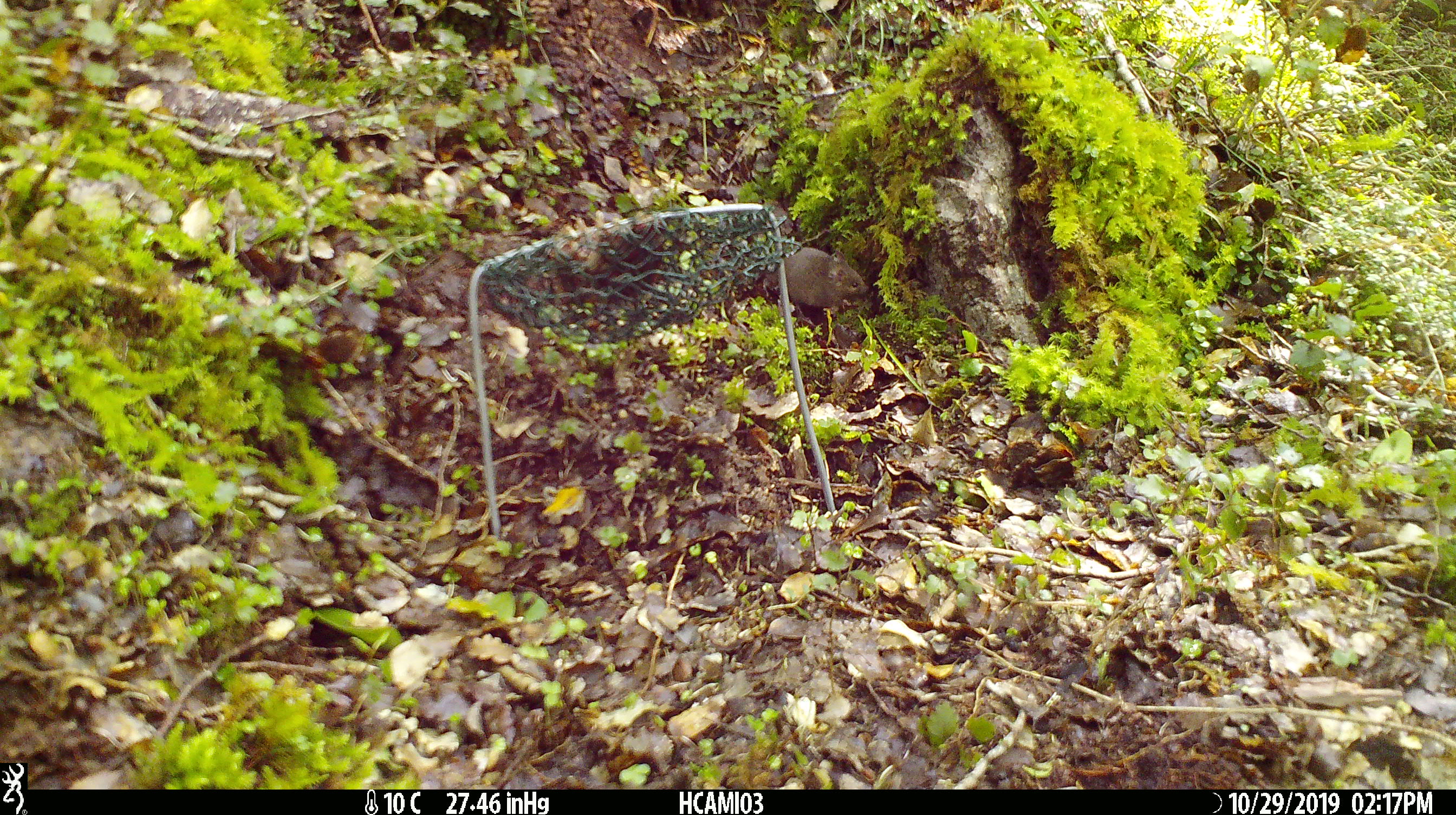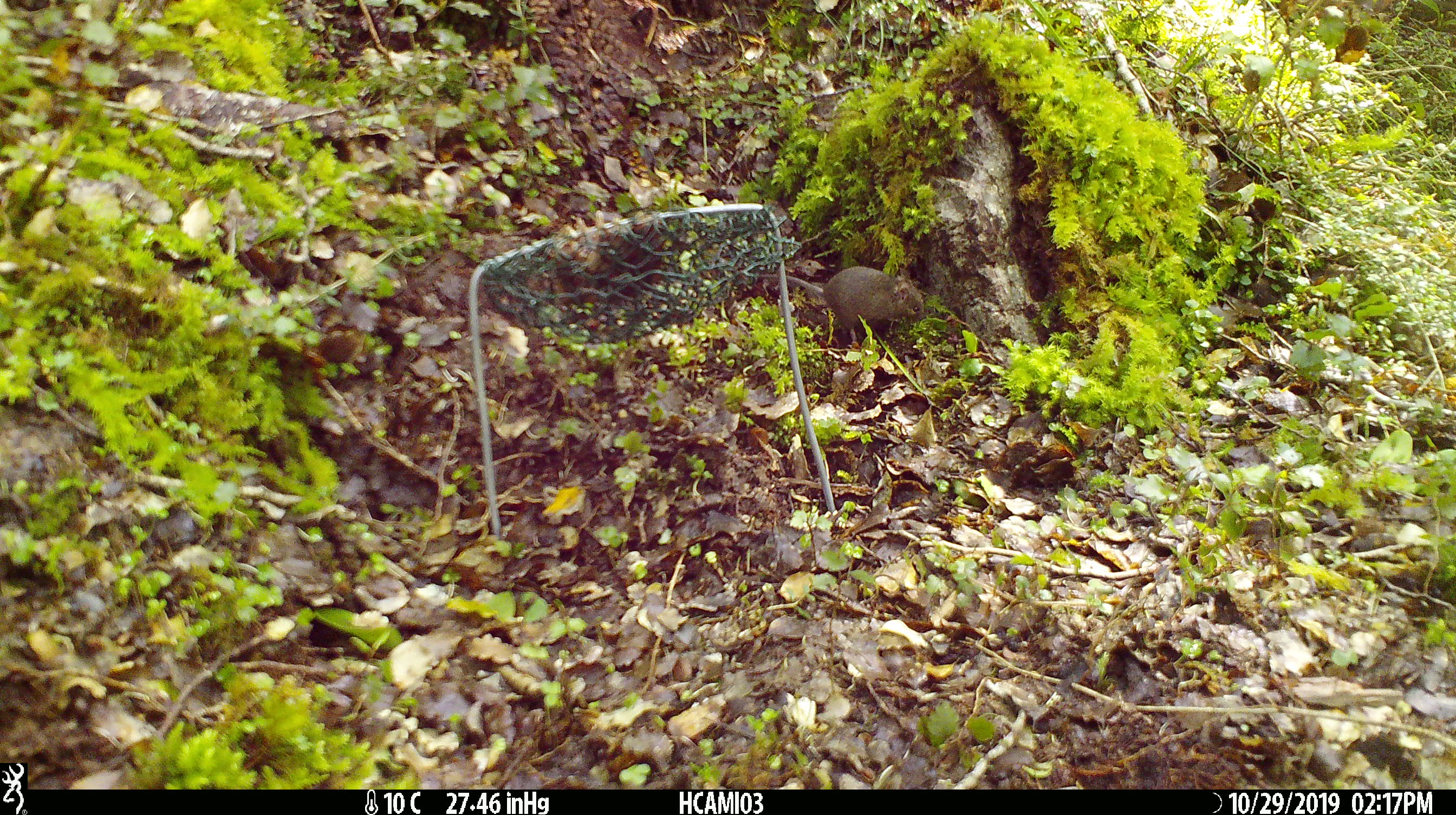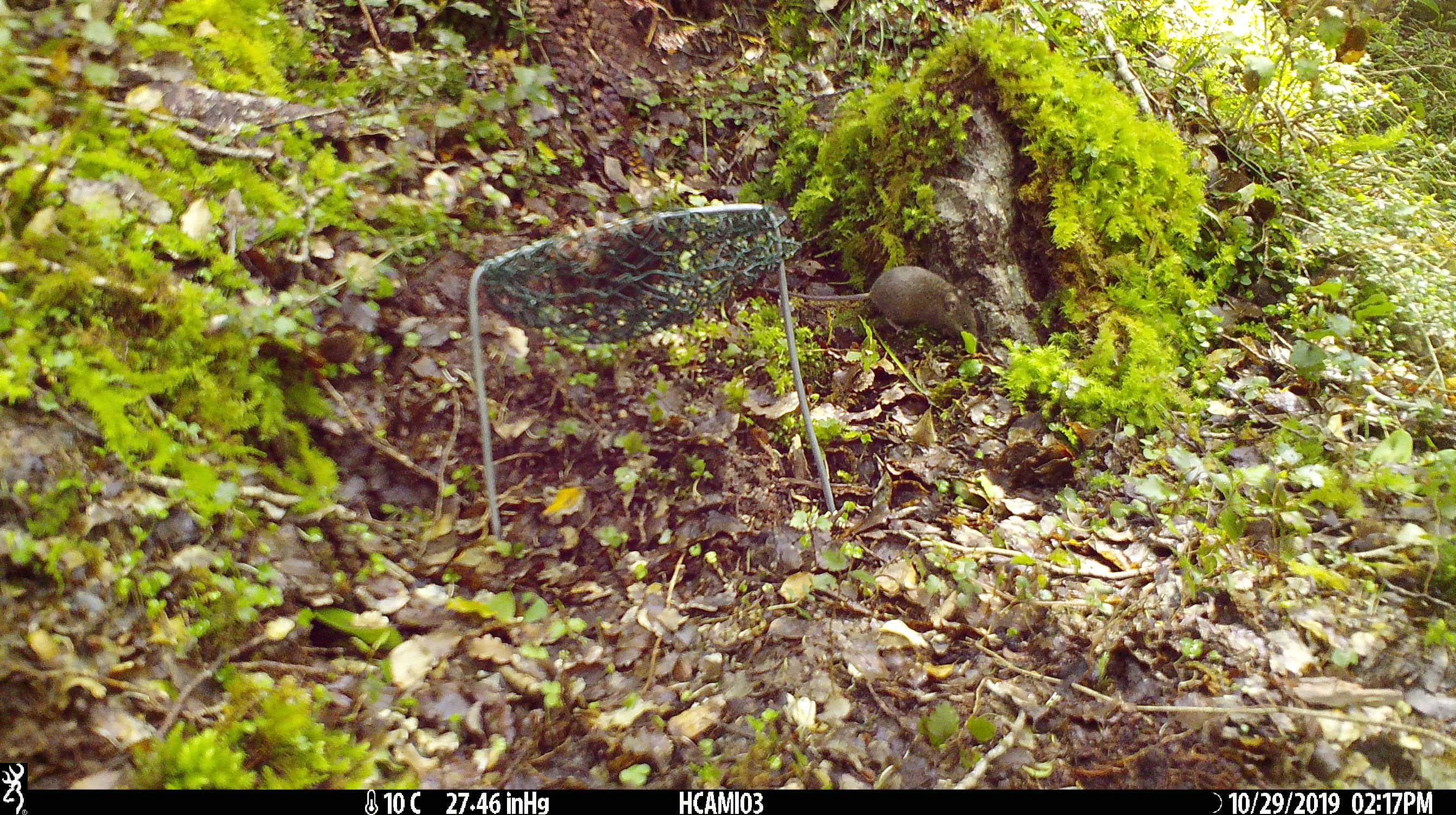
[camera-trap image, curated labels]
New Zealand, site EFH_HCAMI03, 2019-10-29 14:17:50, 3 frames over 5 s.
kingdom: Animalia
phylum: Chordata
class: Mammalia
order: Rodentia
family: Muridae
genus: Mus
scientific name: Mus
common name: mouse